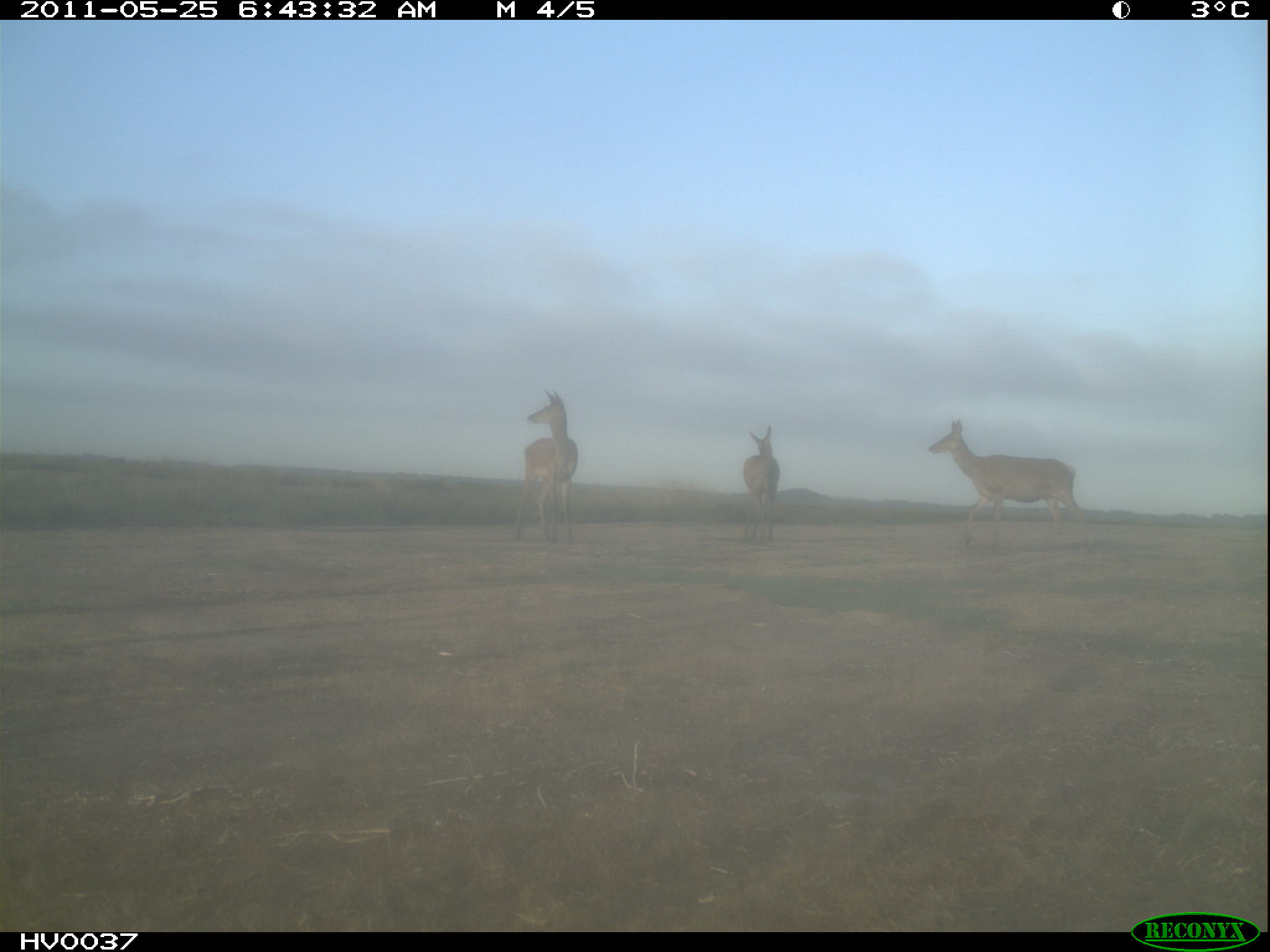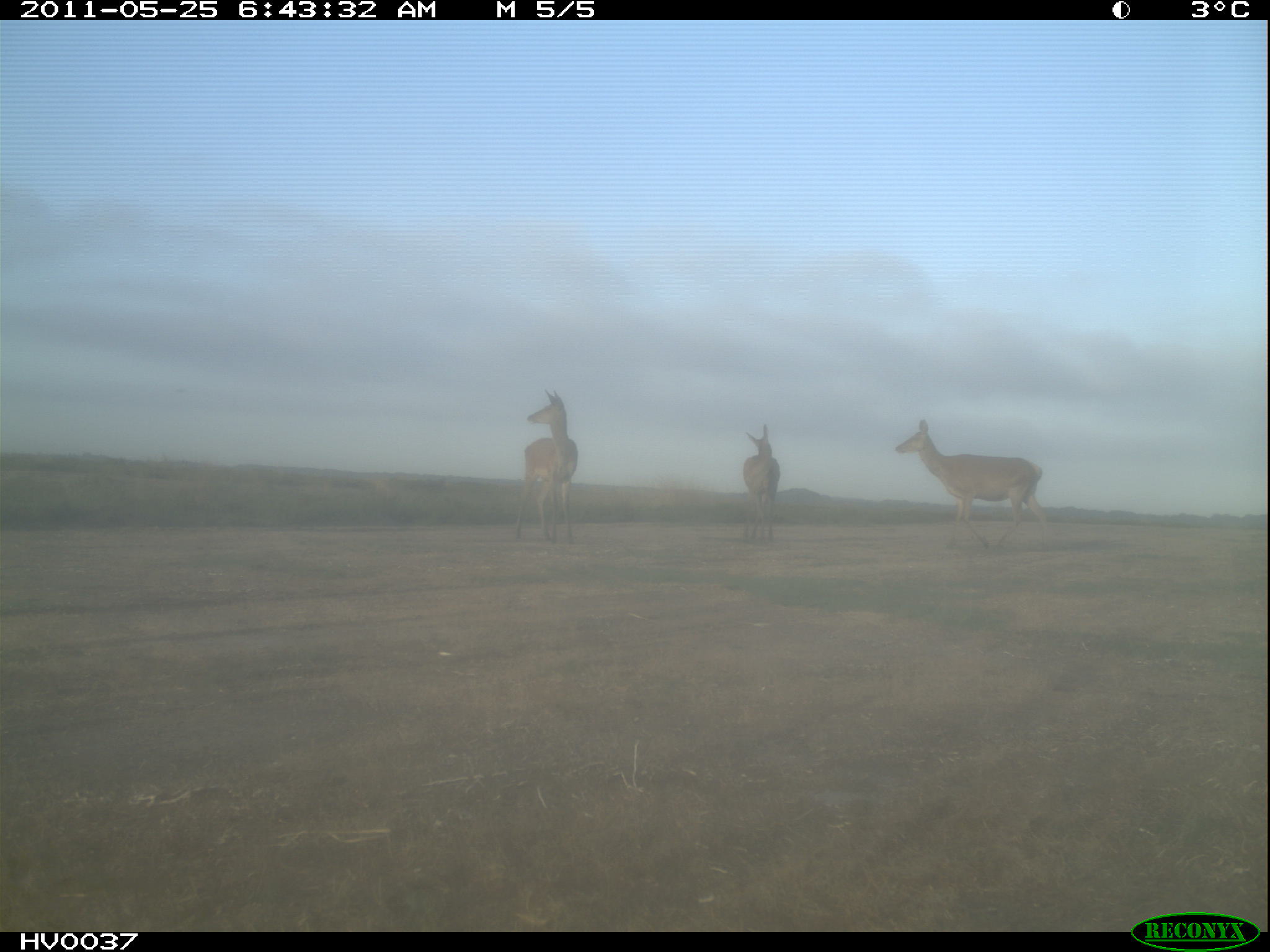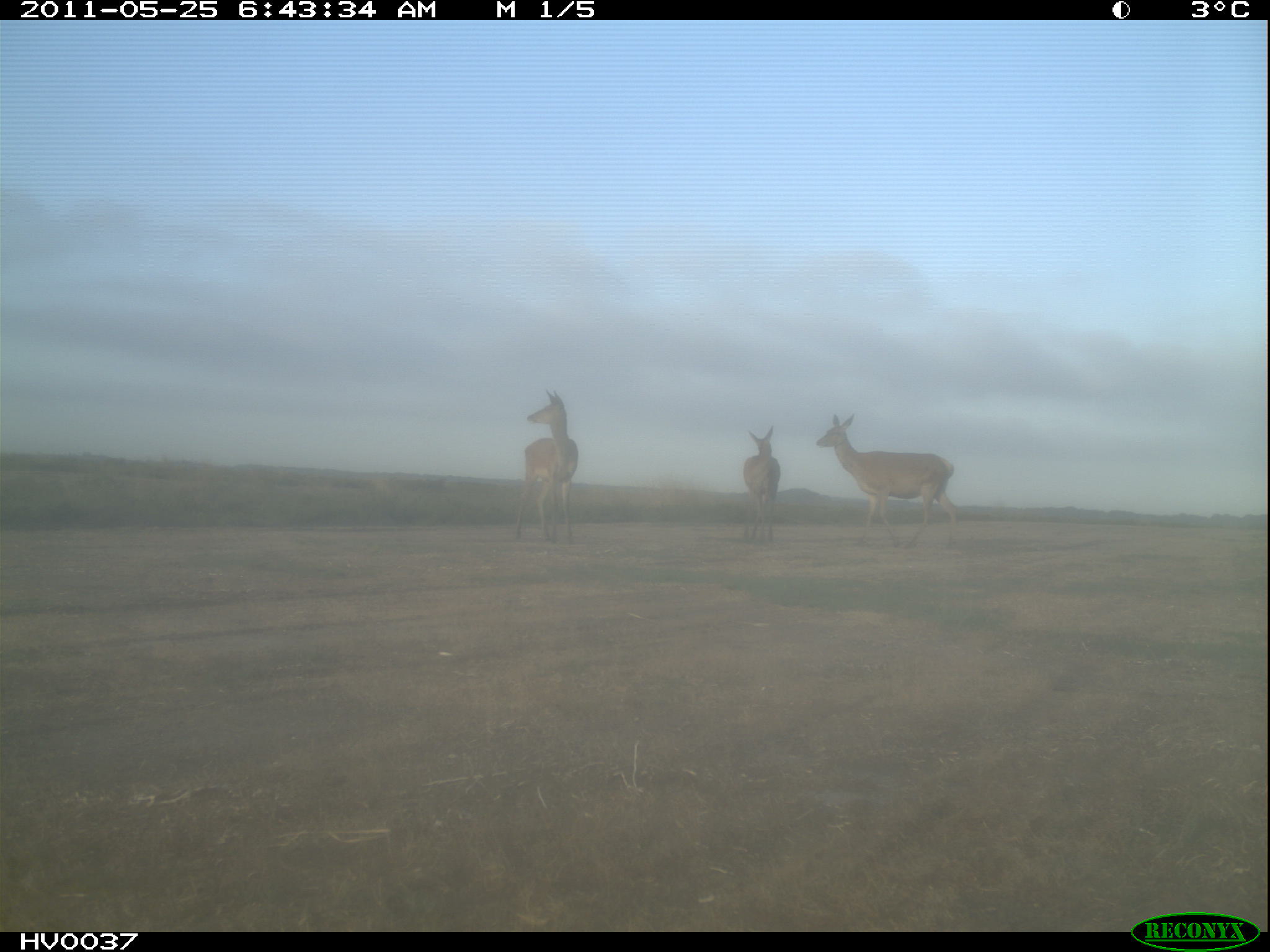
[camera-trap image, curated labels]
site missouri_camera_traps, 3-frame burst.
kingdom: Animalia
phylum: Chordata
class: Mammalia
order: Artiodactyla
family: Cervidae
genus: Cervus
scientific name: Cervus elaphus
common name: red deer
Red deer (Cervus elaphus). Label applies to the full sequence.